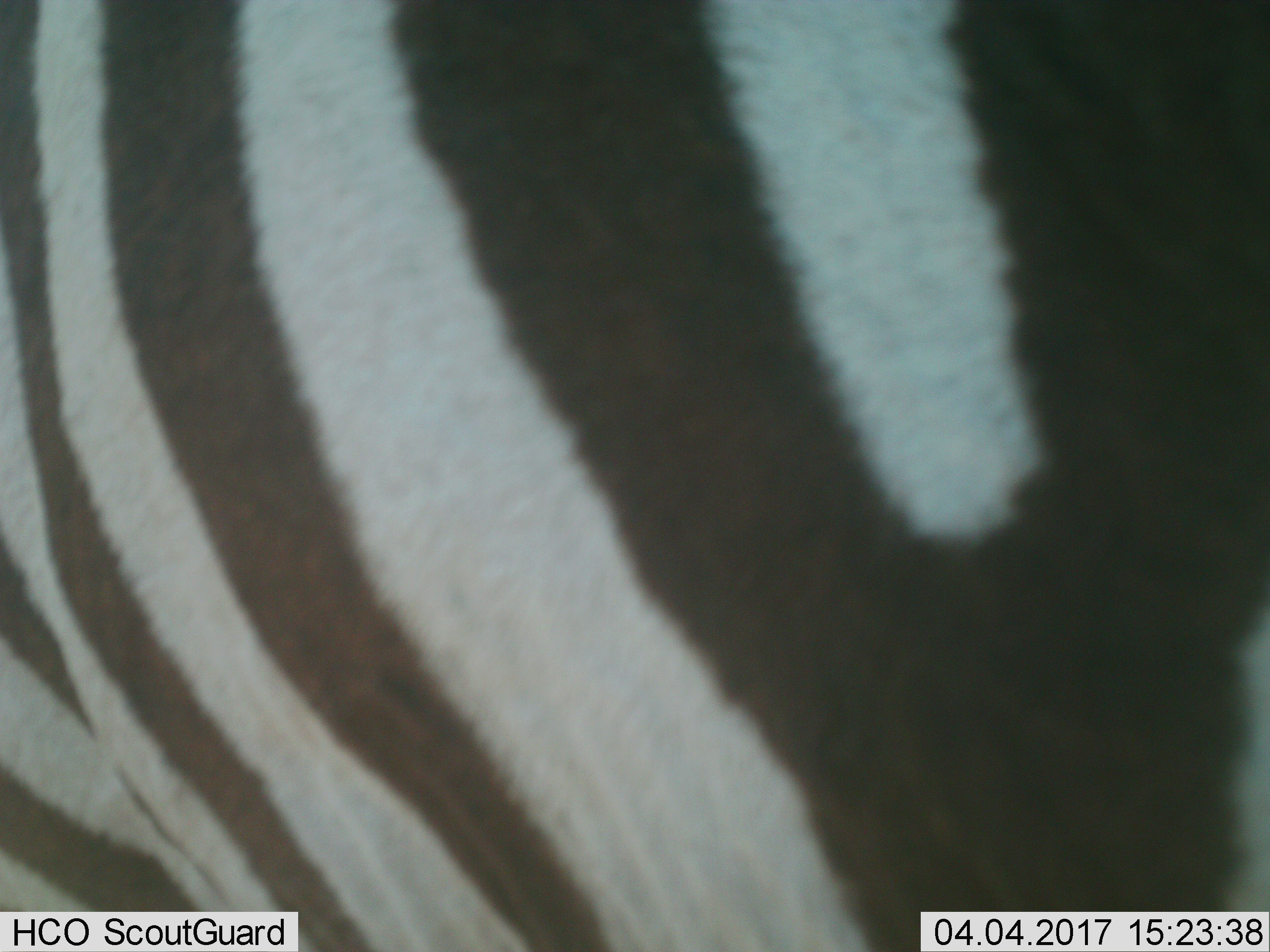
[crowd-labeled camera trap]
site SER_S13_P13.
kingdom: Animalia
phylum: Chordata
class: Mammalia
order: Perissodactyla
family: Equidae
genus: Equus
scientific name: Equus quagga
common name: plains zebra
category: zebraplains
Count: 1.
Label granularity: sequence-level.